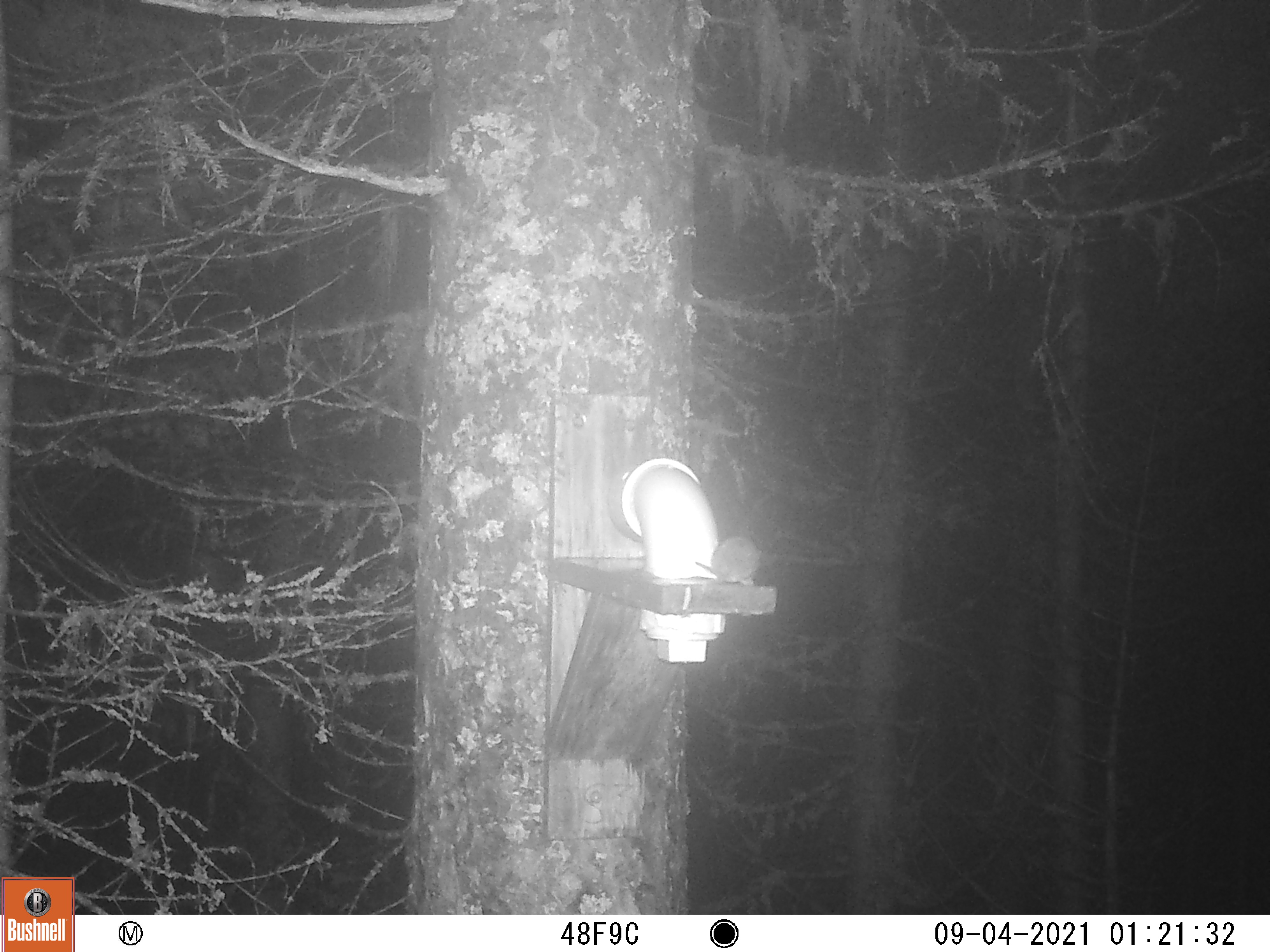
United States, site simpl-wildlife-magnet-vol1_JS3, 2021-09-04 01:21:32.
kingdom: Animalia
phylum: Chordata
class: Mammalia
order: Rodentia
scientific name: Rodentia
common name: mouse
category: mouse sp.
Mouse sp. (mouse) (Rodentia).